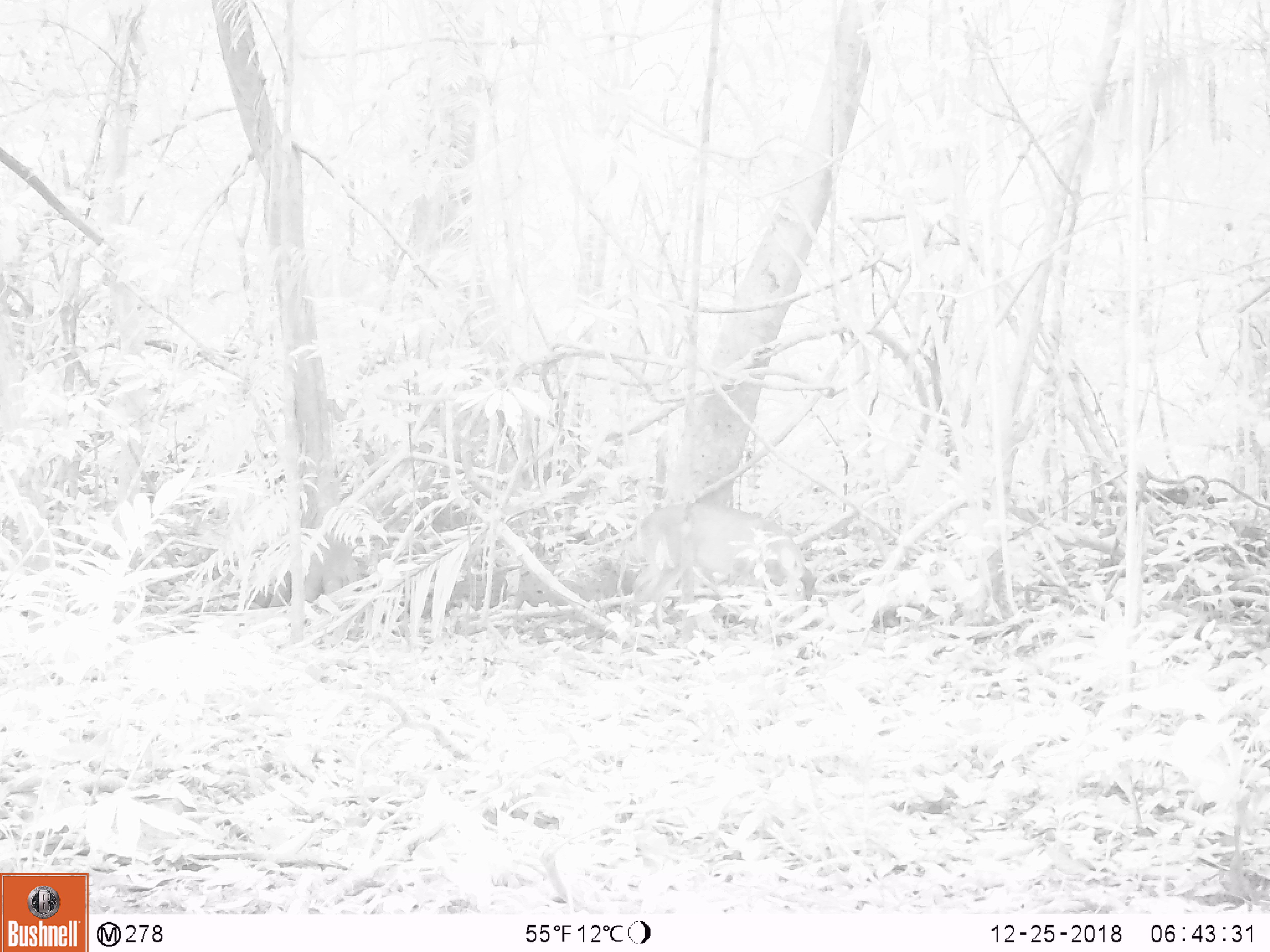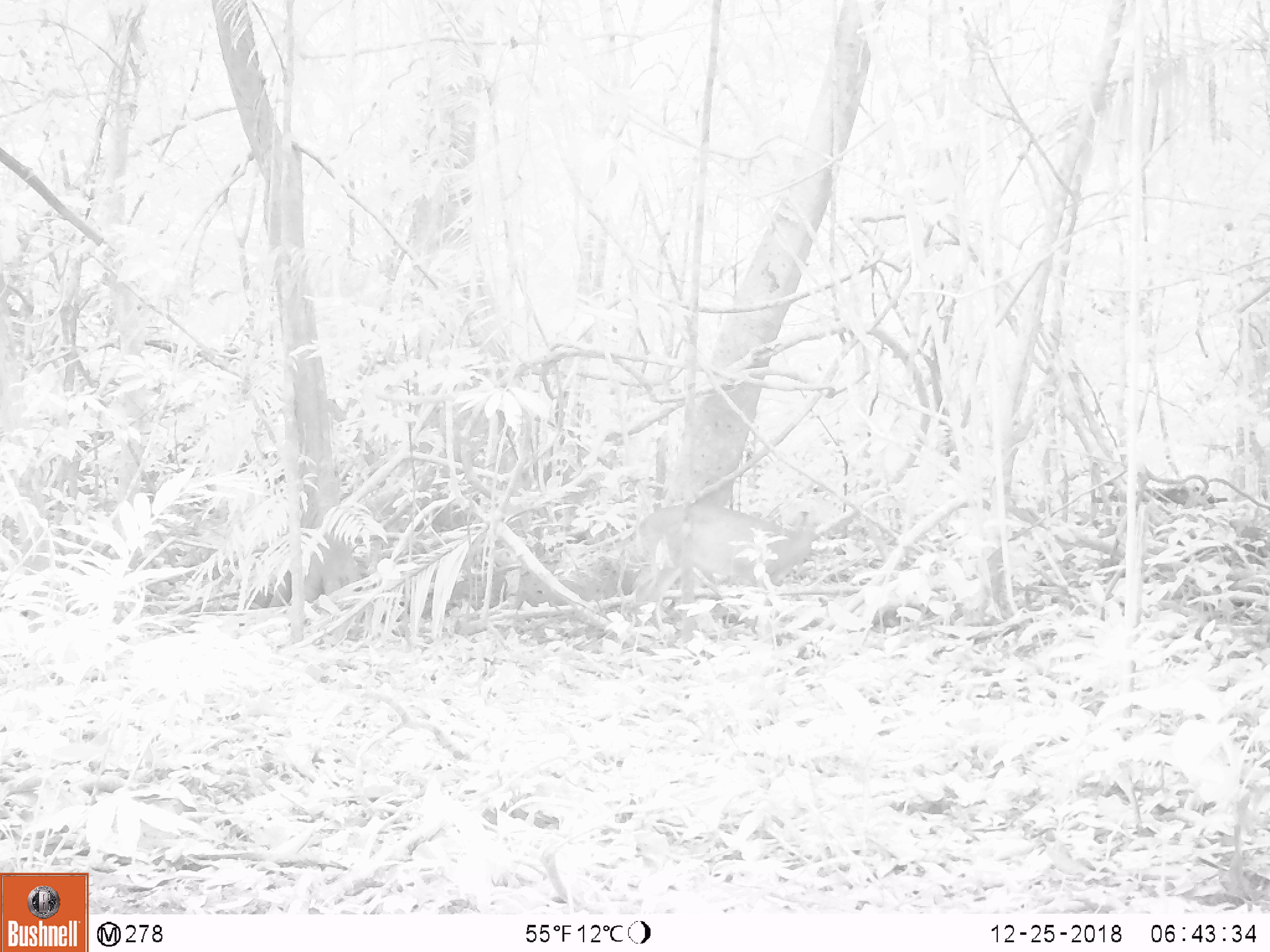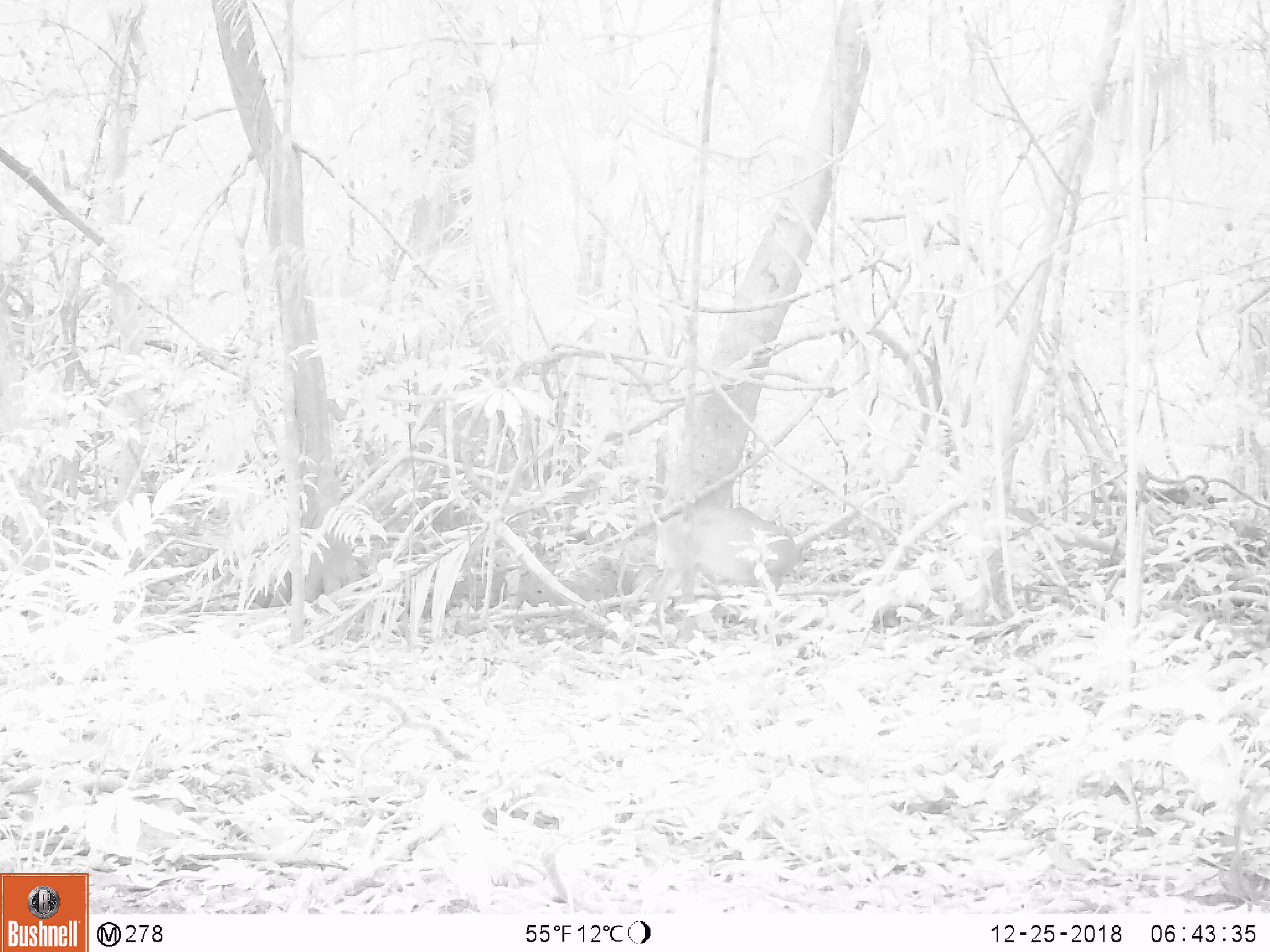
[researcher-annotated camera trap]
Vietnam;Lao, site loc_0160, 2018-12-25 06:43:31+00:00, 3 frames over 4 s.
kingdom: Animalia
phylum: Chordata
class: Mammalia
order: Artiodactyla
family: Cervidae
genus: Muntiacus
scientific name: Muntiacus vuquangensis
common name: large-antlered muntjac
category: large antlered muntjac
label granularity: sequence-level